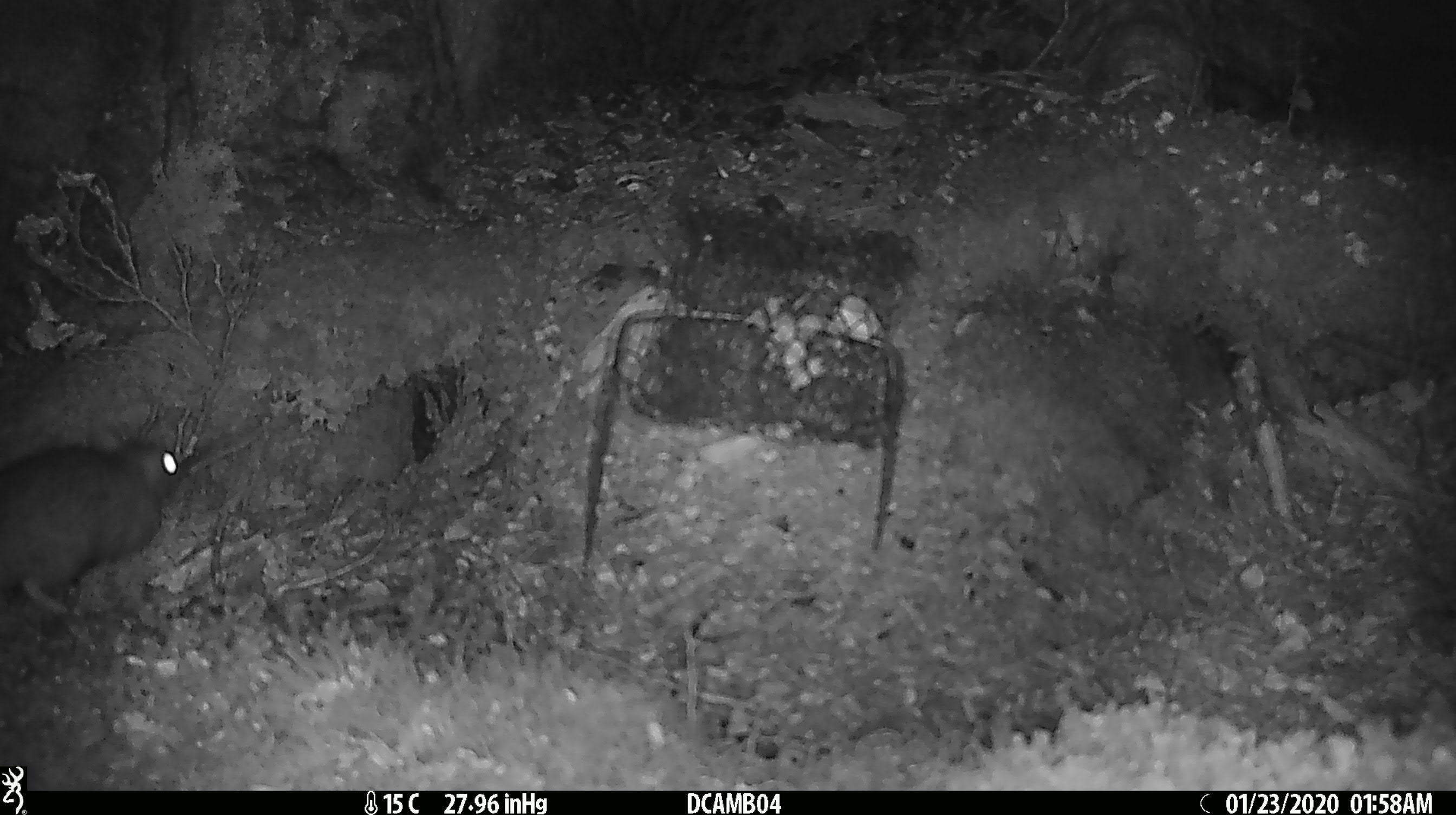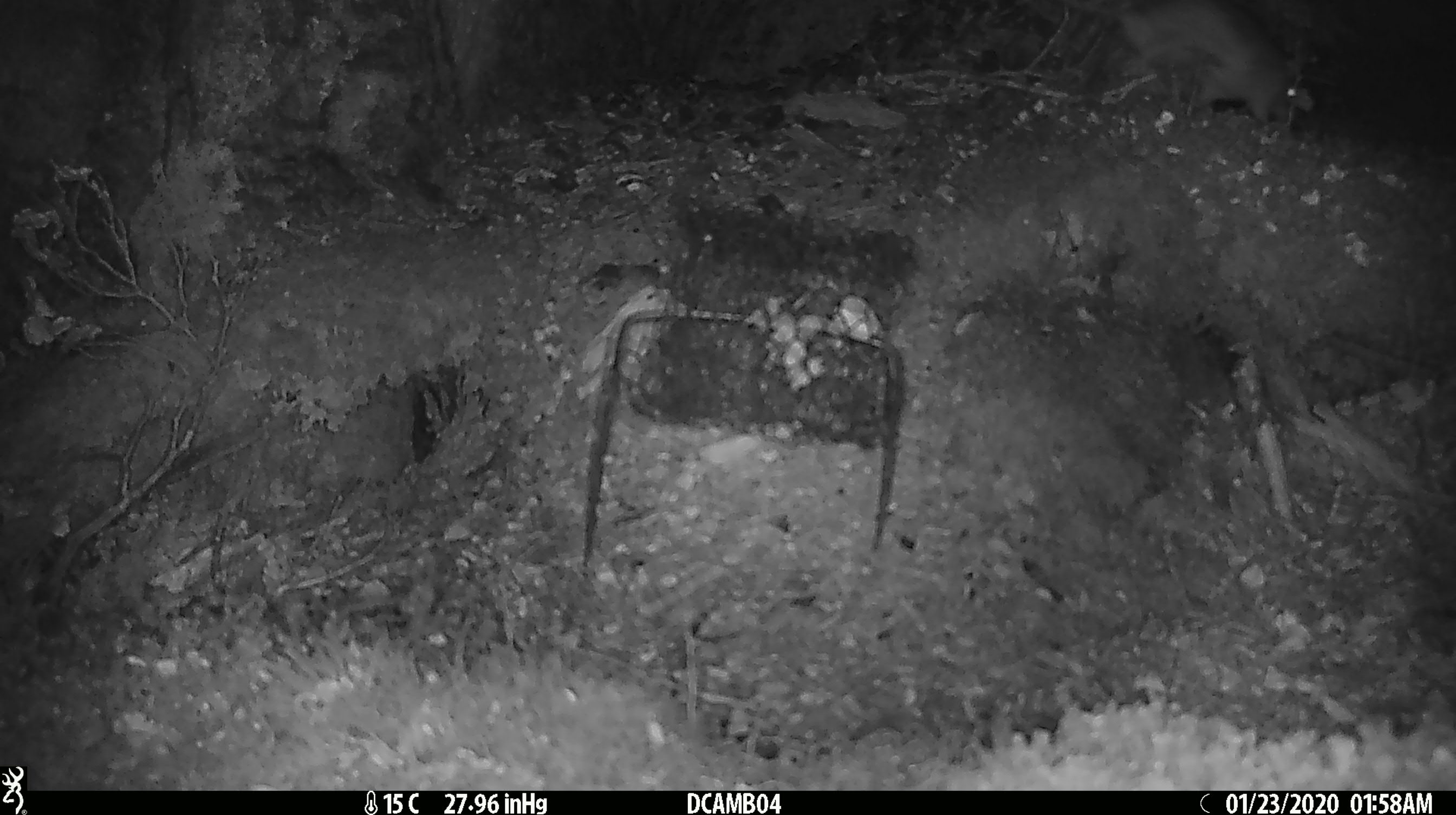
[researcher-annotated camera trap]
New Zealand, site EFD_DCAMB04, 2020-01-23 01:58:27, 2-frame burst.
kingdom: Animalia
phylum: Chordata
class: Mammalia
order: Rodentia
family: Muridae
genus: Rattus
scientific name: Rattus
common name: rat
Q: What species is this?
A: Rat (Rattus).